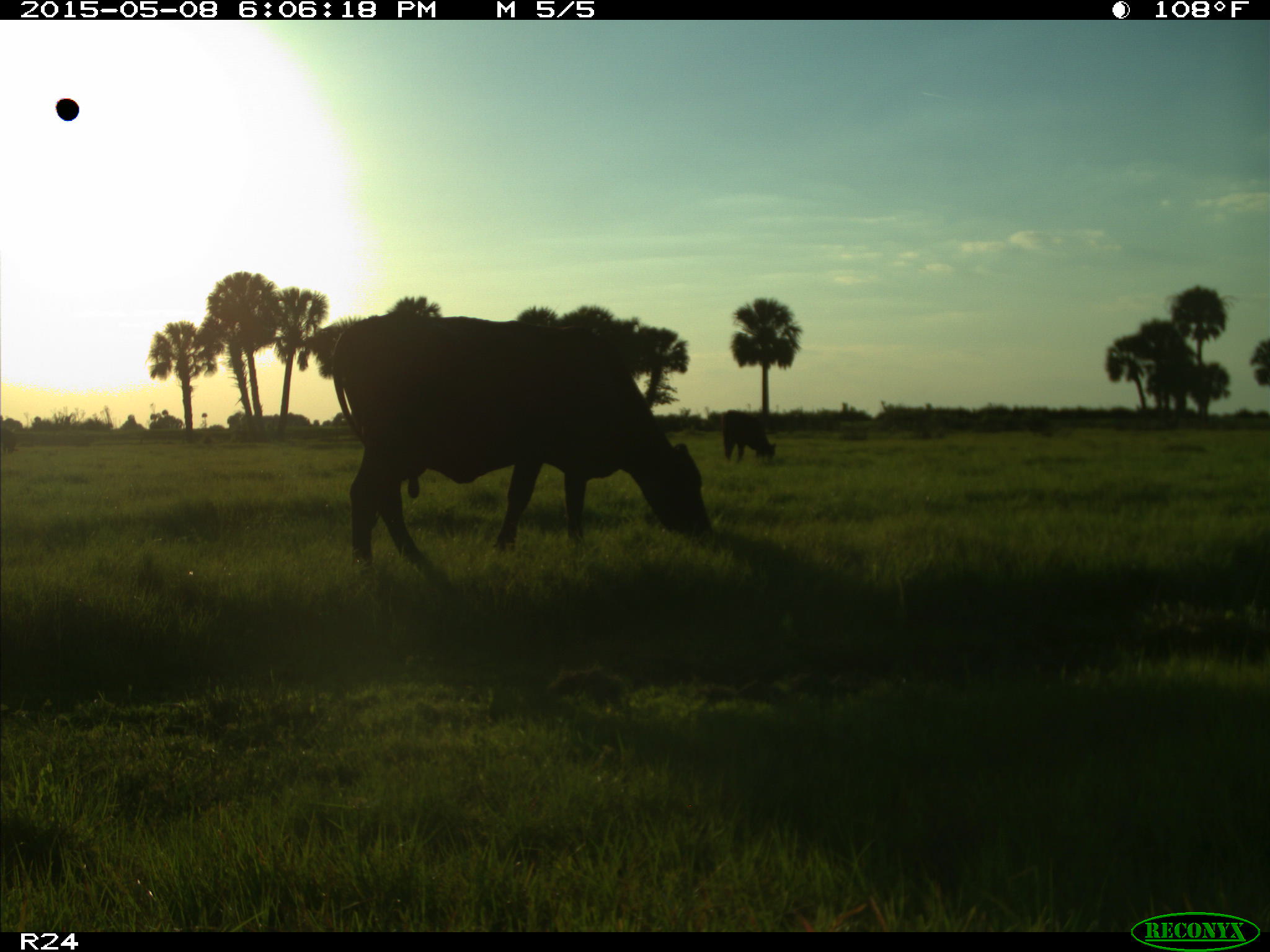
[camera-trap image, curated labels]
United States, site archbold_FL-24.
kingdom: Animalia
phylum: Chordata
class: Mammalia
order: Artiodactyla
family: Bovidae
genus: Bos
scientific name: Bos taurus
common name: domestic cow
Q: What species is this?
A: Bos taurus (domestic cow).